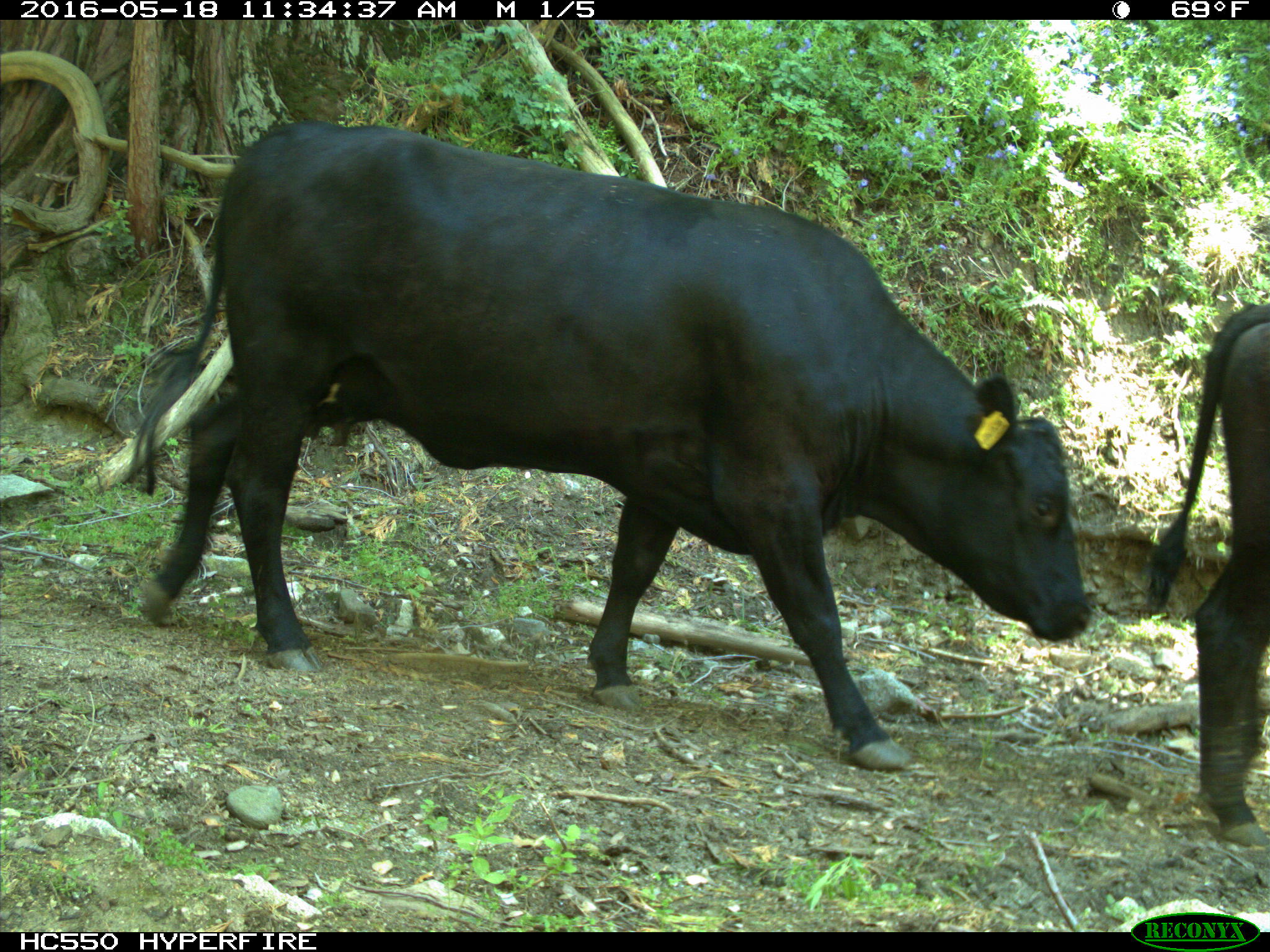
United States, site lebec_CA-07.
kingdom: Animalia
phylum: Chordata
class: Mammalia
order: Artiodactyla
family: Bovidae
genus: Bos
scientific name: Bos taurus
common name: domestic cow